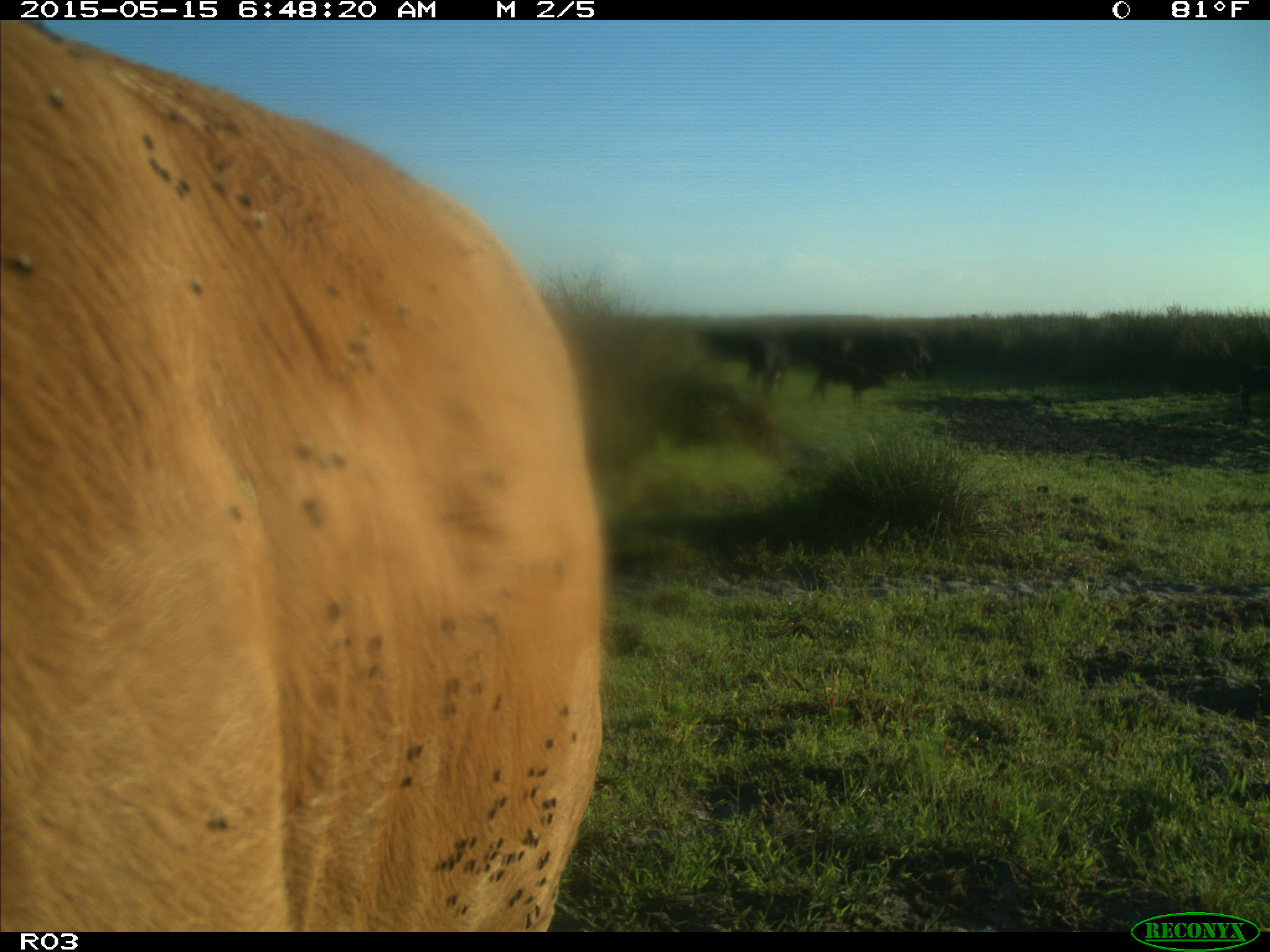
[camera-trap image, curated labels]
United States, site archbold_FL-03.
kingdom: Animalia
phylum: Chordata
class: Mammalia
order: Artiodactyla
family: Bovidae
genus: Bos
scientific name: Bos taurus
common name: domestic cow